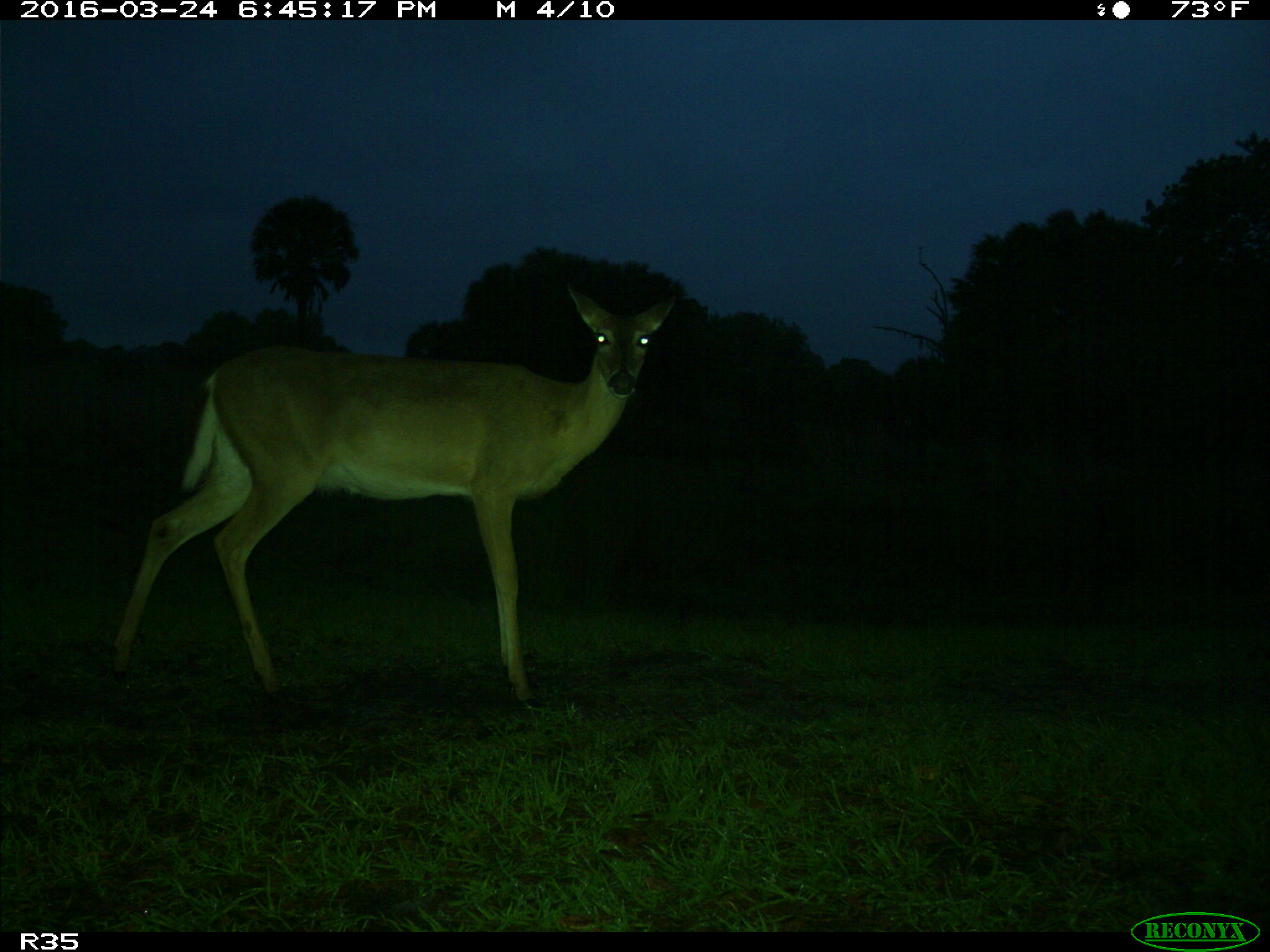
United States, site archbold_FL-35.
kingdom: Animalia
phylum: Chordata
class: Mammalia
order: Artiodactyla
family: Cervidae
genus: Odocoileus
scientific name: Odocoileus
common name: deer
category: unidentified deer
Unidentified deer (deer) (Odocoileus).